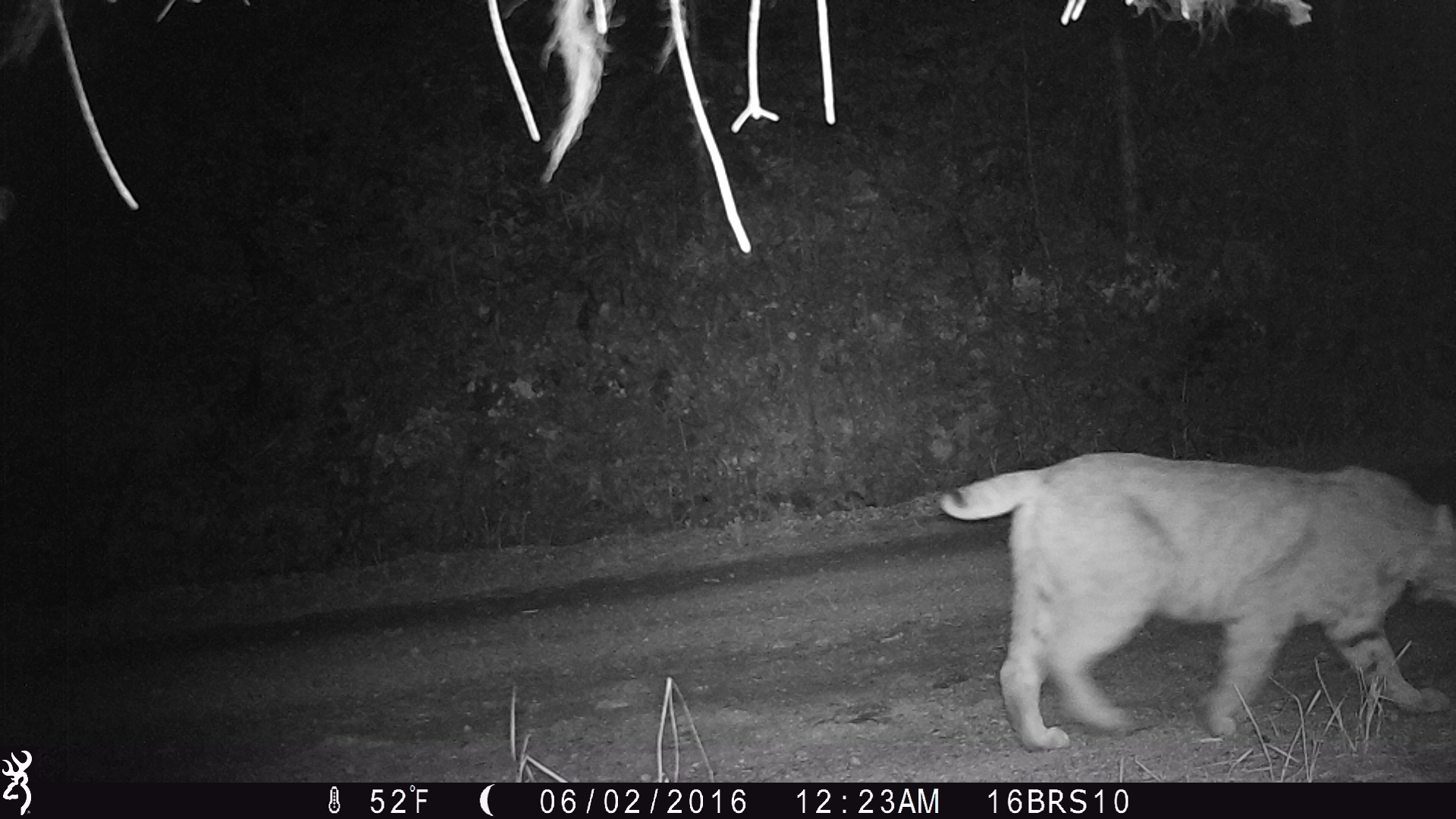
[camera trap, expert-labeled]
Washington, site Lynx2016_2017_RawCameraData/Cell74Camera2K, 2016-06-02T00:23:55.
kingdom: Animalia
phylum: Chordata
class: Mammalia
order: Carnivora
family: Felidae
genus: Lynx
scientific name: Lynx rufus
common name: bobcat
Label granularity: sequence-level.